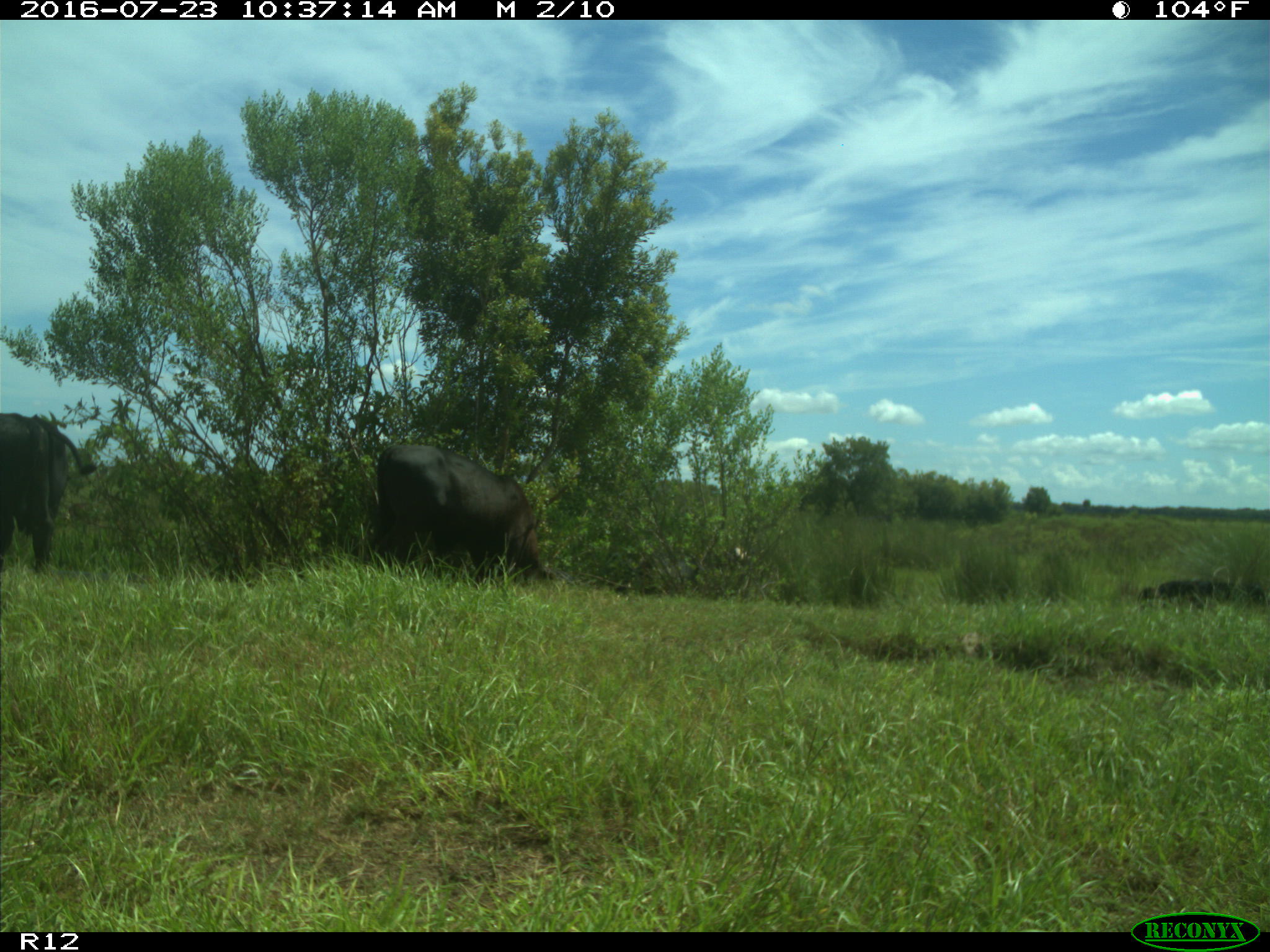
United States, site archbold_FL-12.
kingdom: Animalia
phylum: Chordata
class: Mammalia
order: Artiodactyla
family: Bovidae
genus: Bos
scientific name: Bos taurus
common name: domestic cow